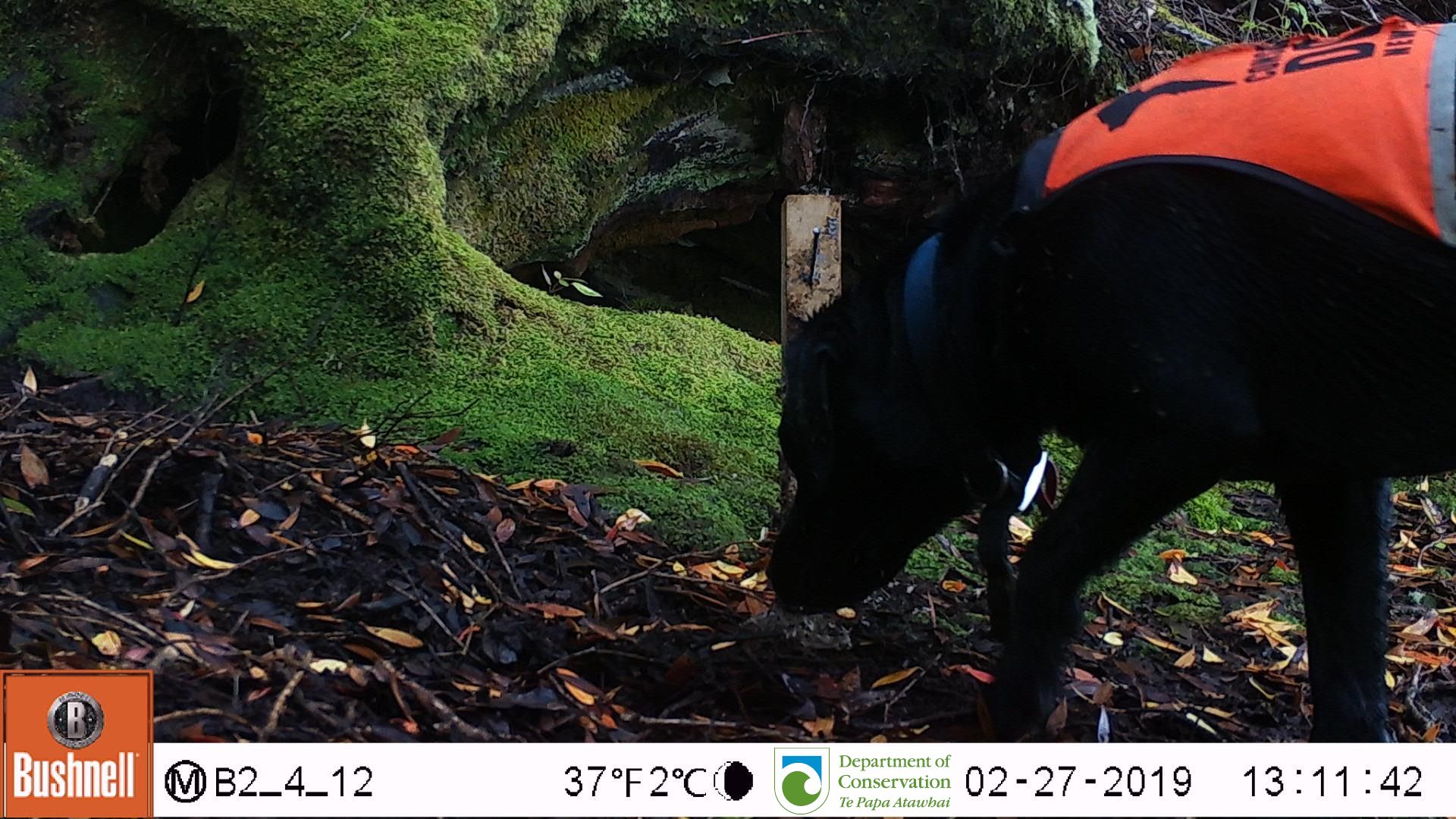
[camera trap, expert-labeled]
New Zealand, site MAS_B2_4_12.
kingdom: Animalia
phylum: Chordata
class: Mammalia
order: Carnivora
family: Canidae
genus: Canis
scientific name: Canis familiaris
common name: domestic dog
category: dog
Dog (domestic dog) (Canis familiaris).